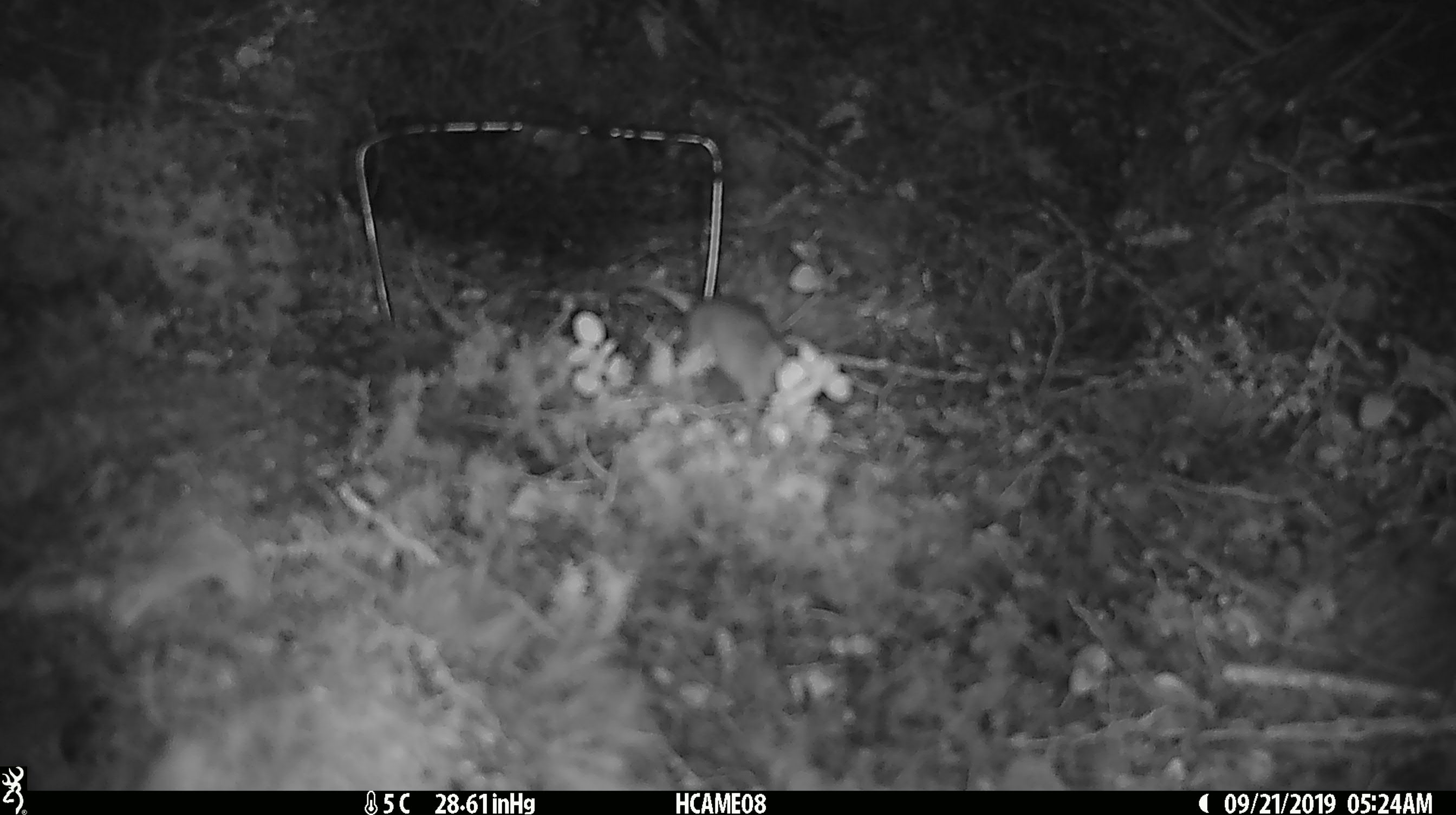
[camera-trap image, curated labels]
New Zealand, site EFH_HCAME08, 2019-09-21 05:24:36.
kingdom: Animalia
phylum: Chordata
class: Mammalia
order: Rodentia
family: Muridae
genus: Mus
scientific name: Mus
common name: mouse